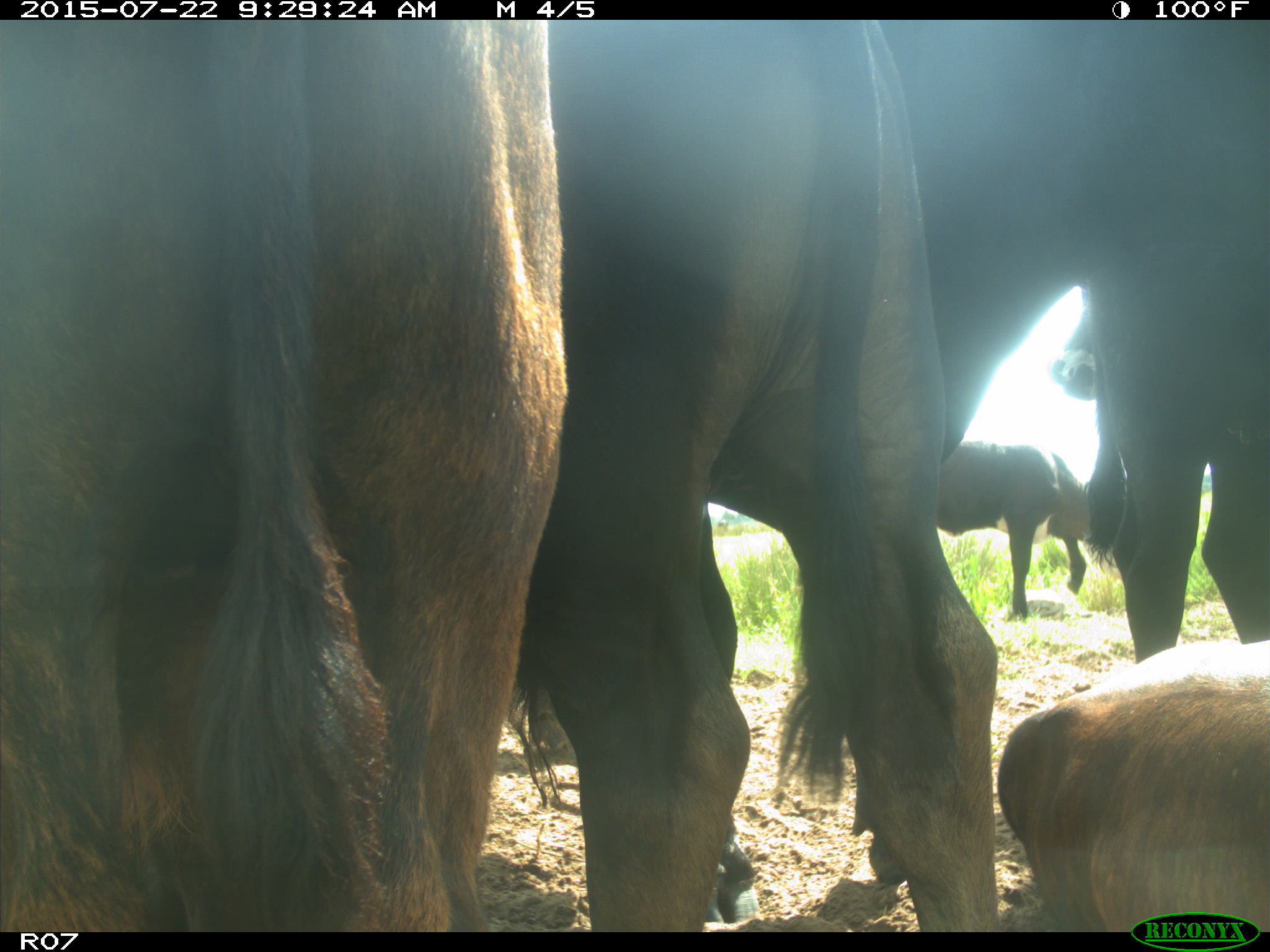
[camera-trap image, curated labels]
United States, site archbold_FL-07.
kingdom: Animalia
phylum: Chordata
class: Mammalia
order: Artiodactyla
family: Bovidae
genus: Bos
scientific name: Bos taurus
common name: domestic cow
Bos taurus (domestic cow).